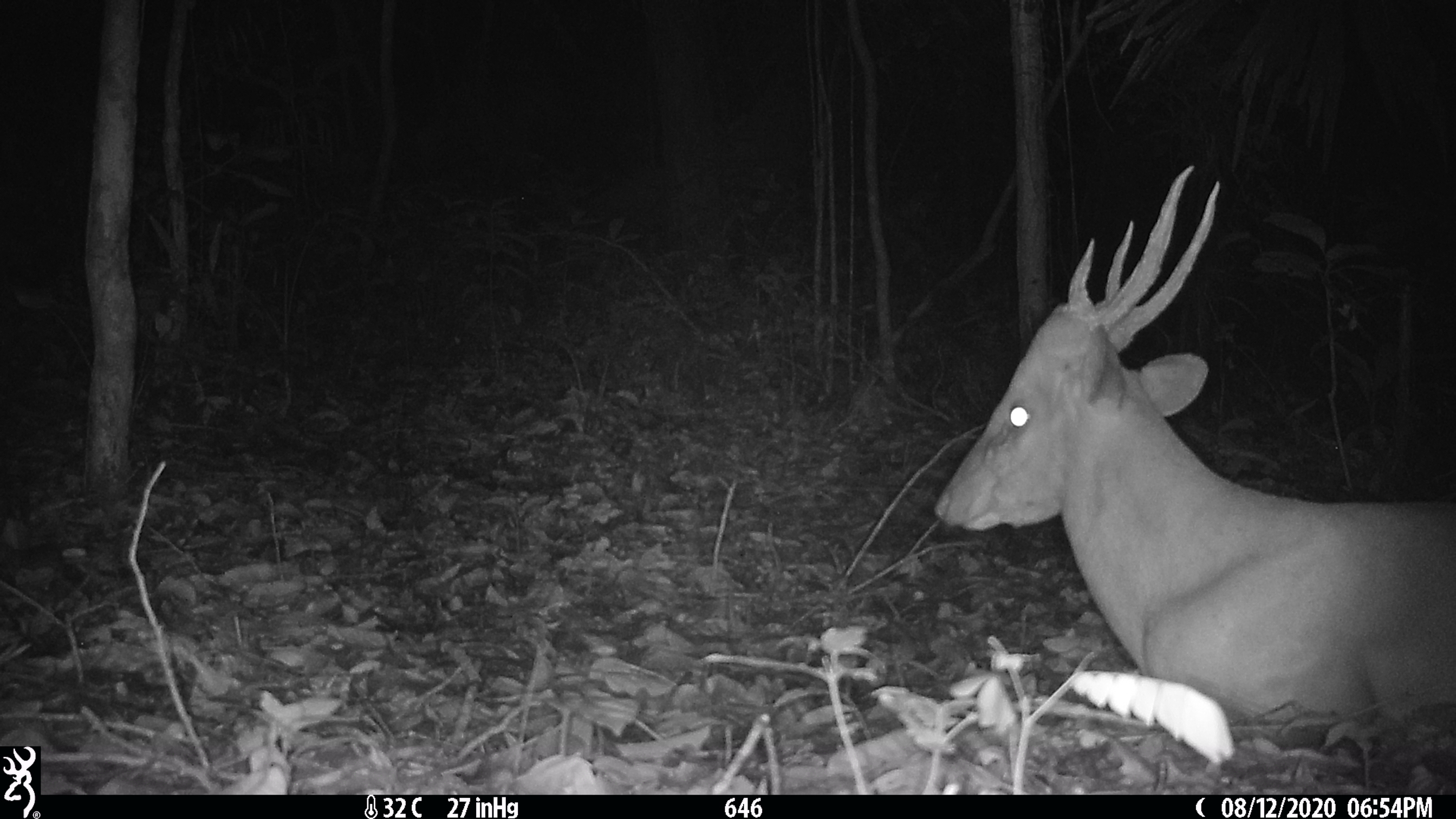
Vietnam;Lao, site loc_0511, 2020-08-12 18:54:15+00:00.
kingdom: Animalia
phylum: Chordata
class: Mammalia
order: Artiodactyla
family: Cervidae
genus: Muntiacus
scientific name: Muntiacus vuquangensis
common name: large-antlered muntjac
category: large antlered muntjac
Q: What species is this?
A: Large antlered muntjac (large-antlered muntjac) (Muntiacus vuquangensis).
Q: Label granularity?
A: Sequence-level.